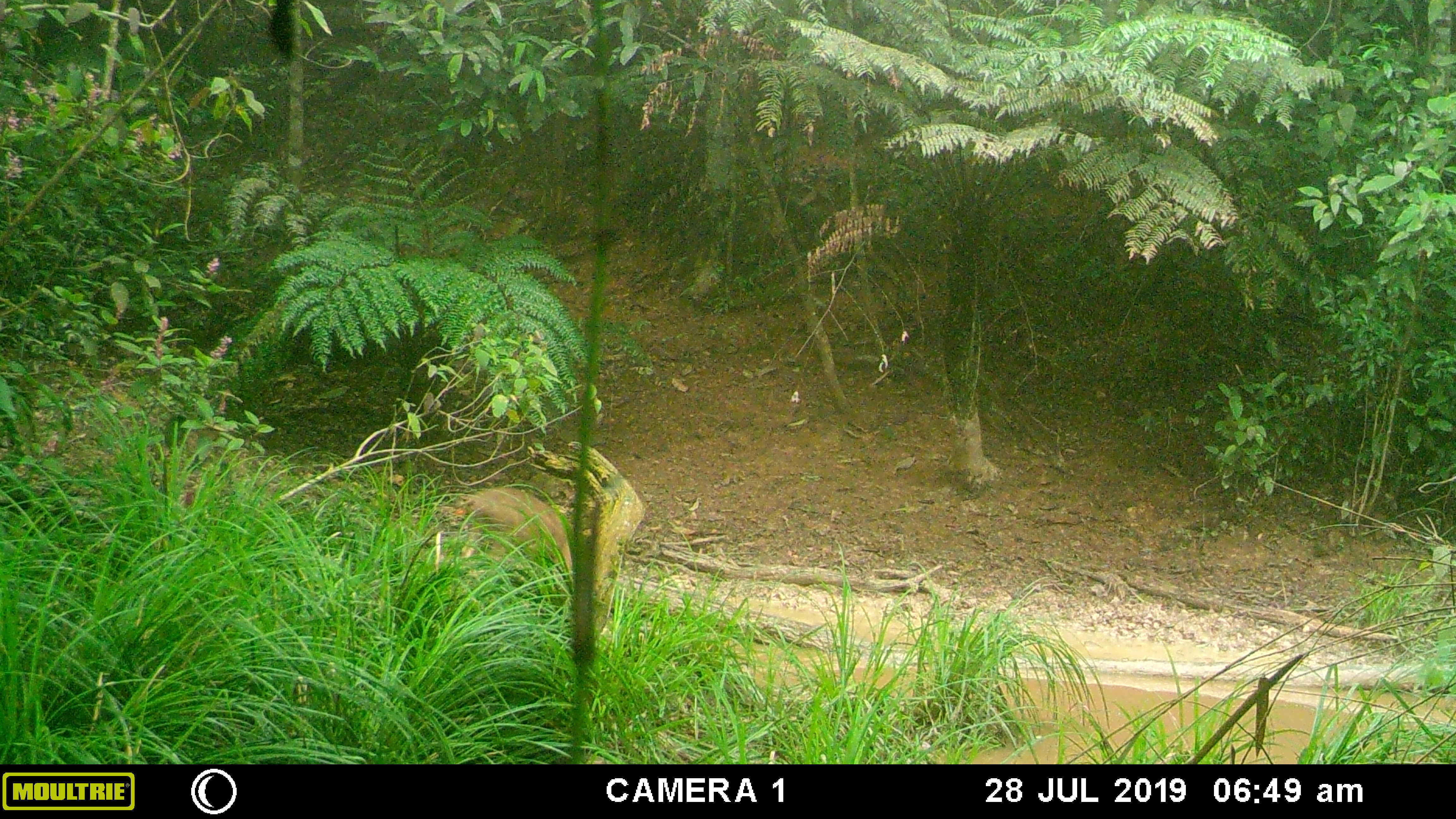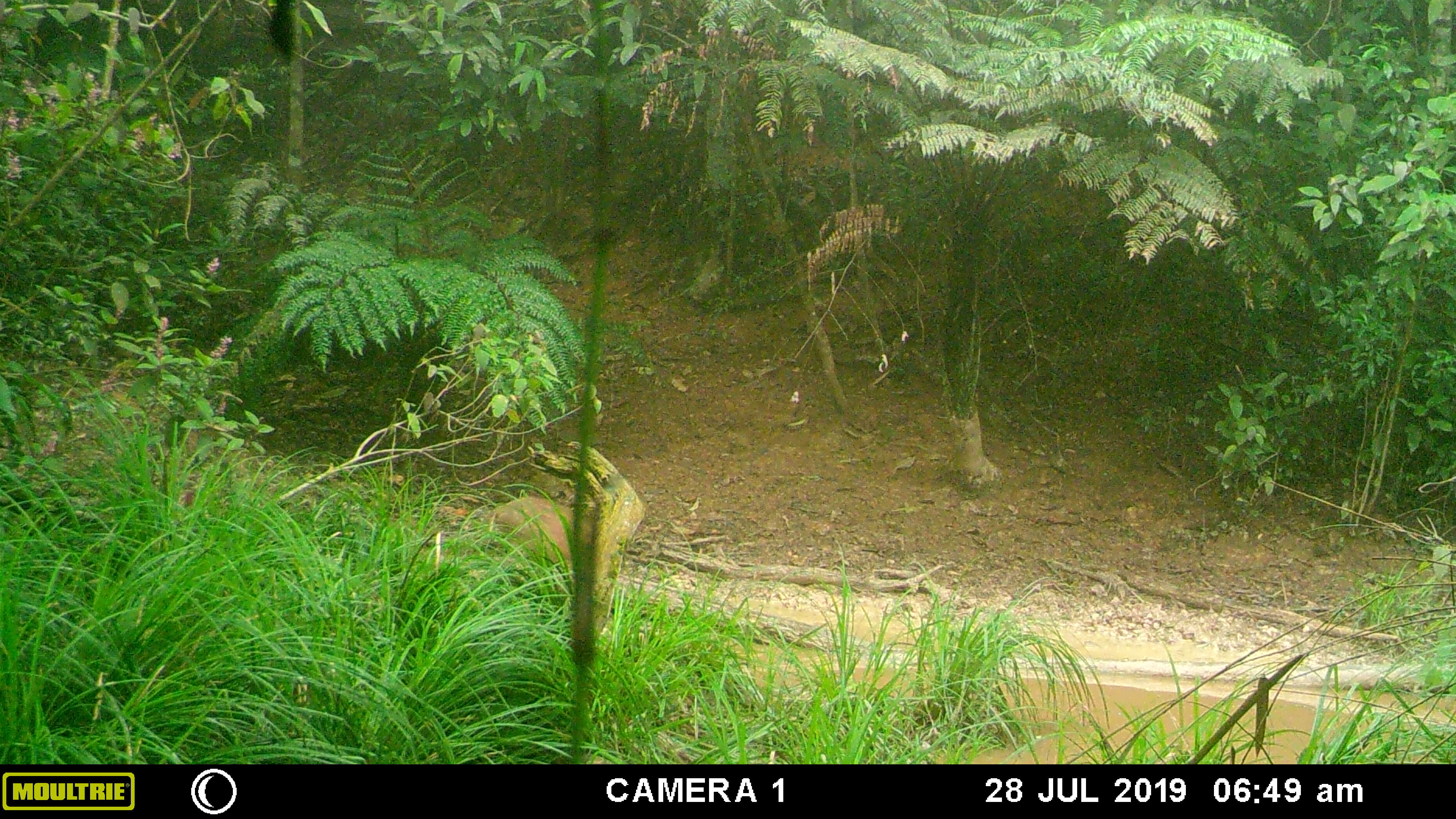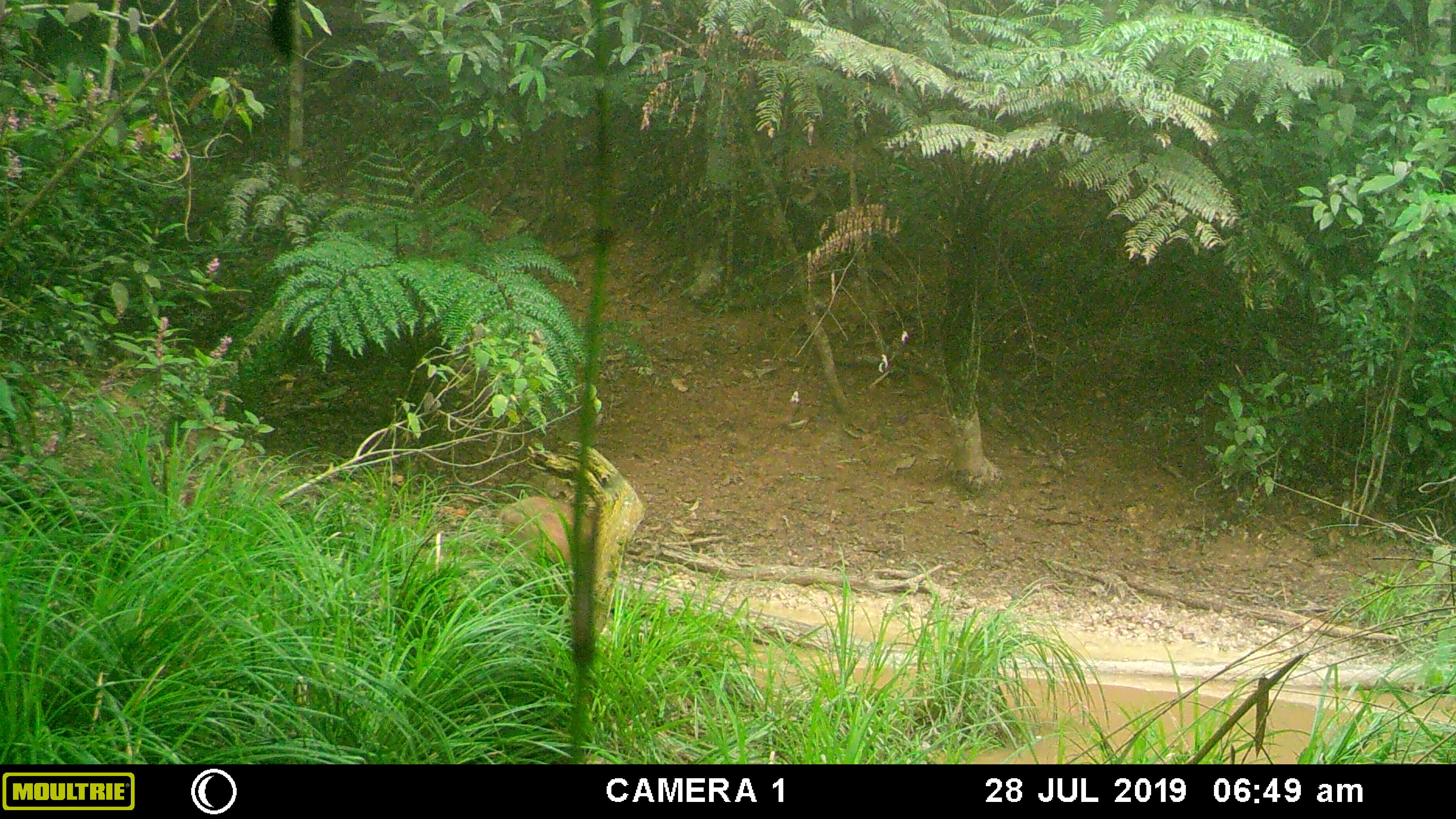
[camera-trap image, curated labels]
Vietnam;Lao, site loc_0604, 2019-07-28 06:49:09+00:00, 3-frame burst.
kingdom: Animalia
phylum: Chordata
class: Mammalia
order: Artiodactyla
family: Suidae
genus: Sus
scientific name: Sus scrofa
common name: eurasian wild pig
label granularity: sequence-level